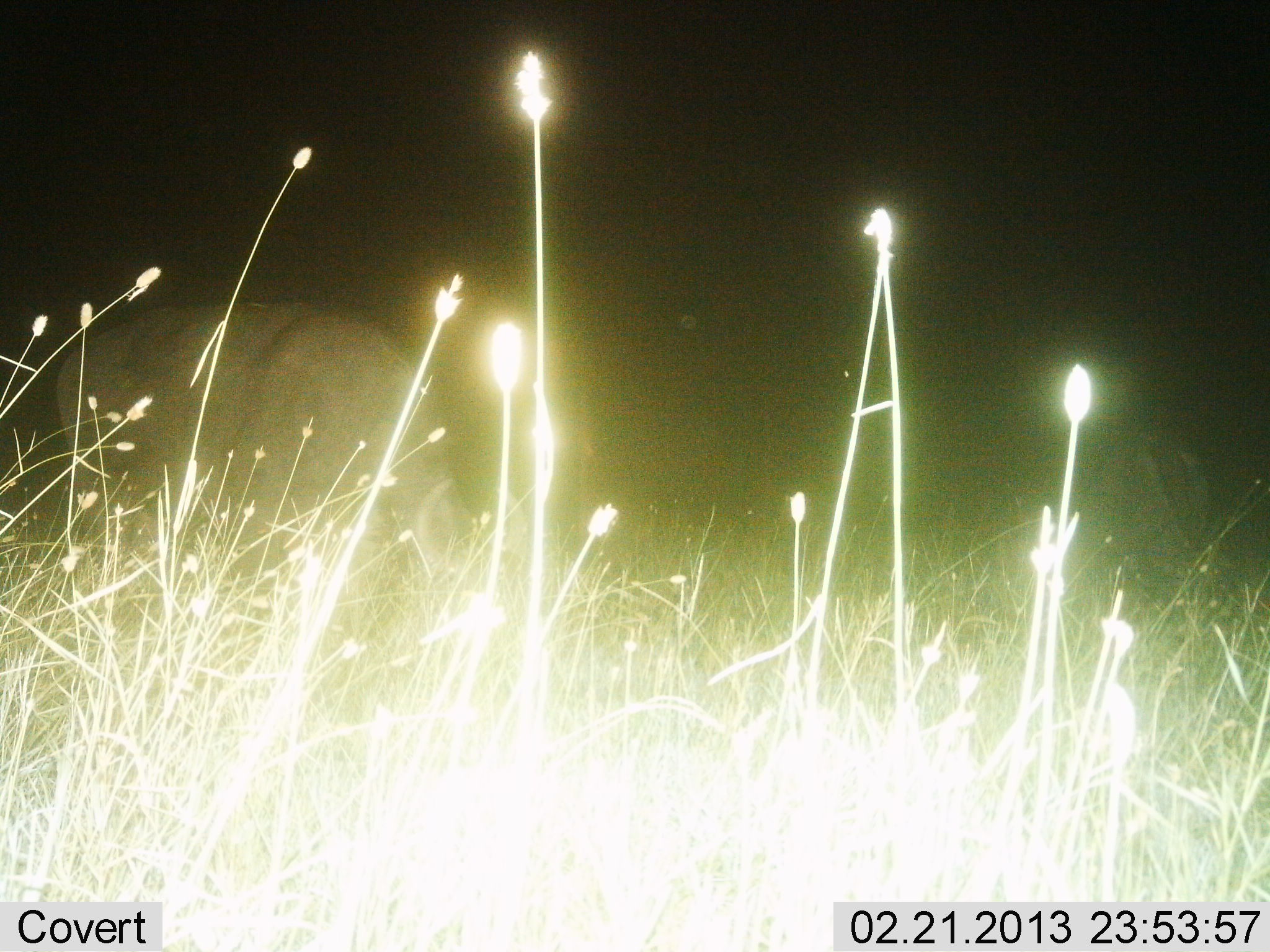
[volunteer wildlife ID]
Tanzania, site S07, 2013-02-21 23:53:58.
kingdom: Animalia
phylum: Chordata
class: Mammalia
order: Artiodactyla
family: Bovidae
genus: Syncerus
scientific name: Syncerus caffer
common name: cape buffalo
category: buffalo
Buffalo (cape buffalo) (Syncerus caffer), count 1. Behavior (volunteer vote fractions): standing 17%, resting 0%, moving 0%, interacting 0%. Young present (vote fraction): 0%. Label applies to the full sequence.